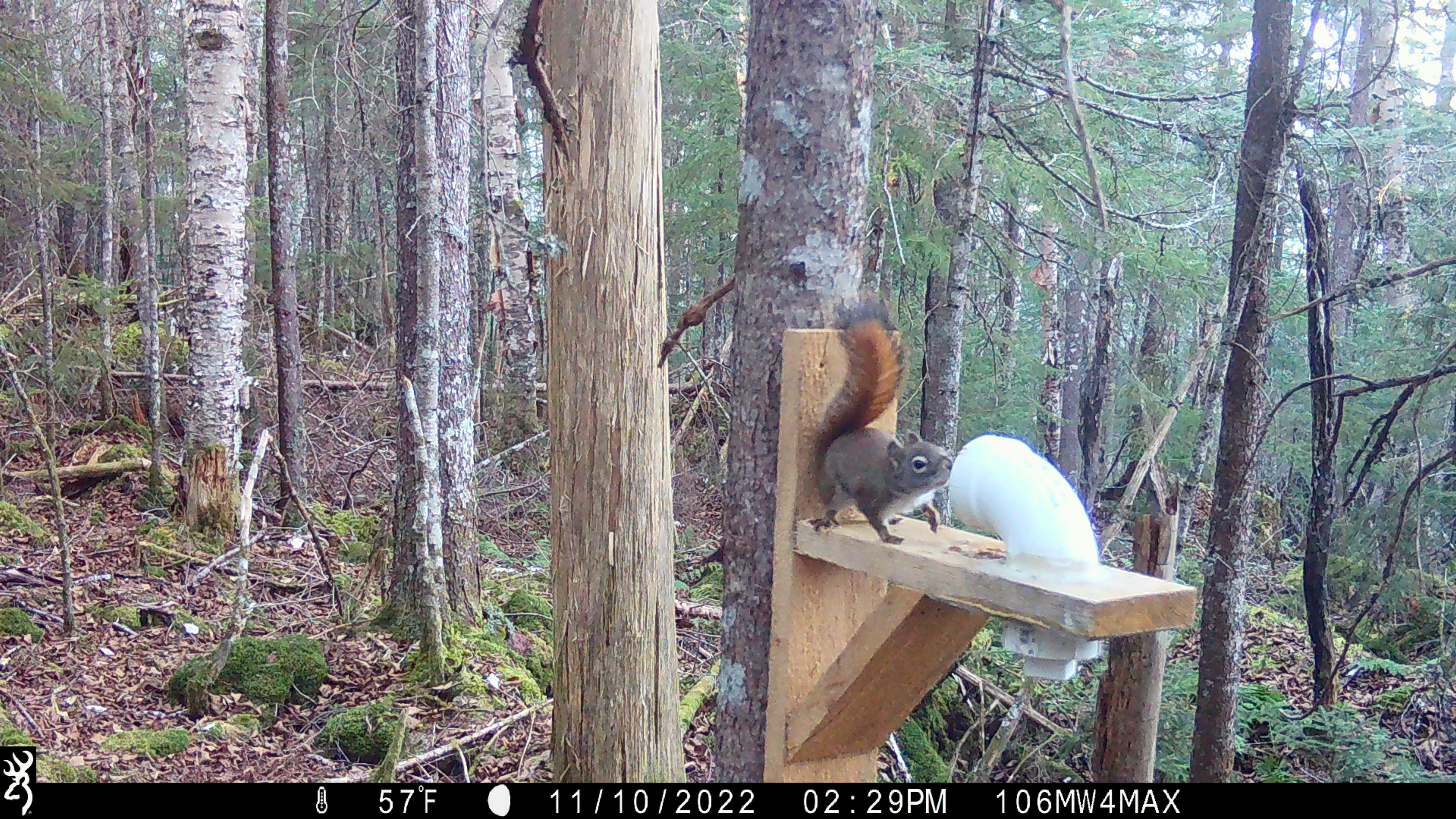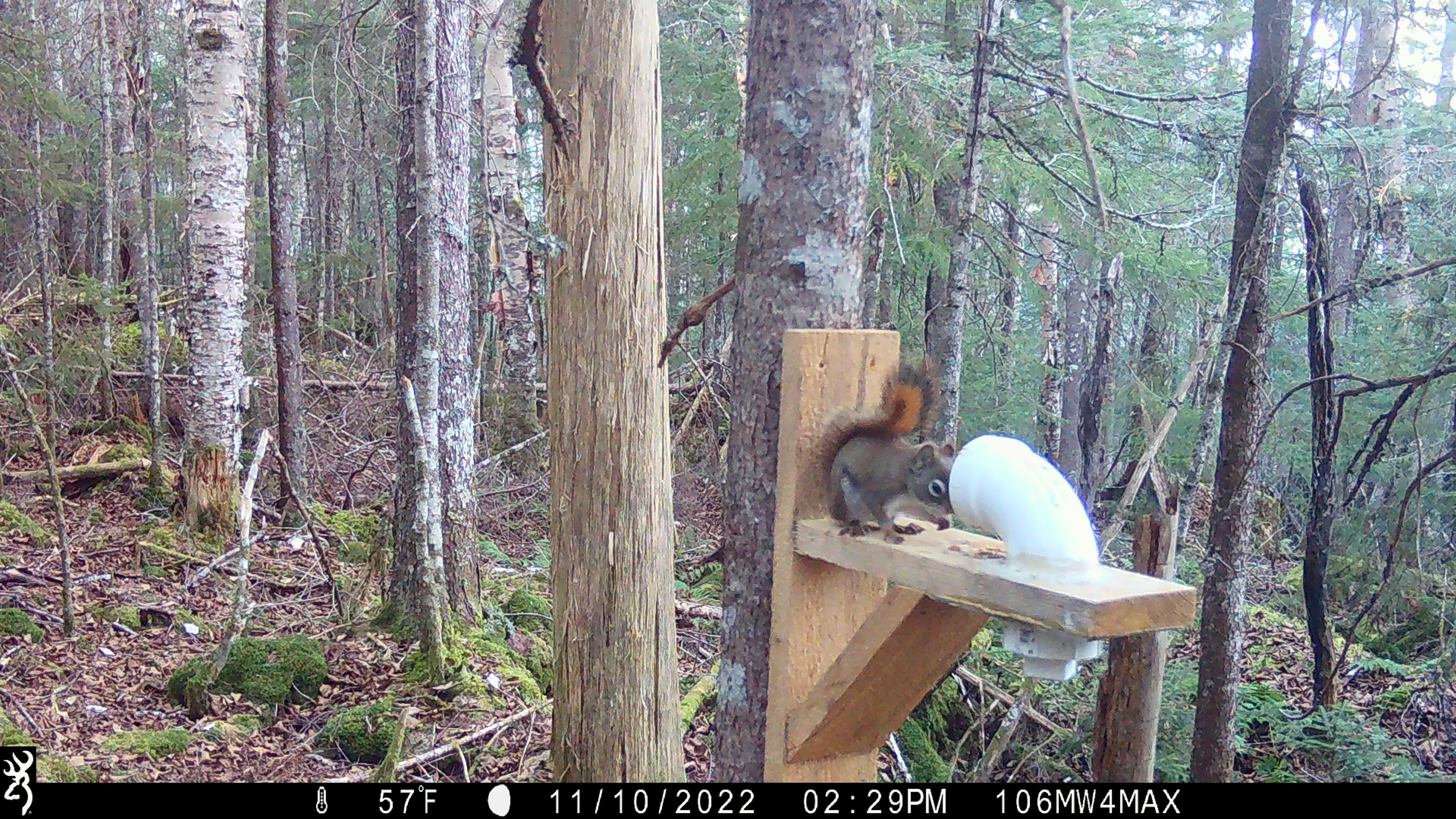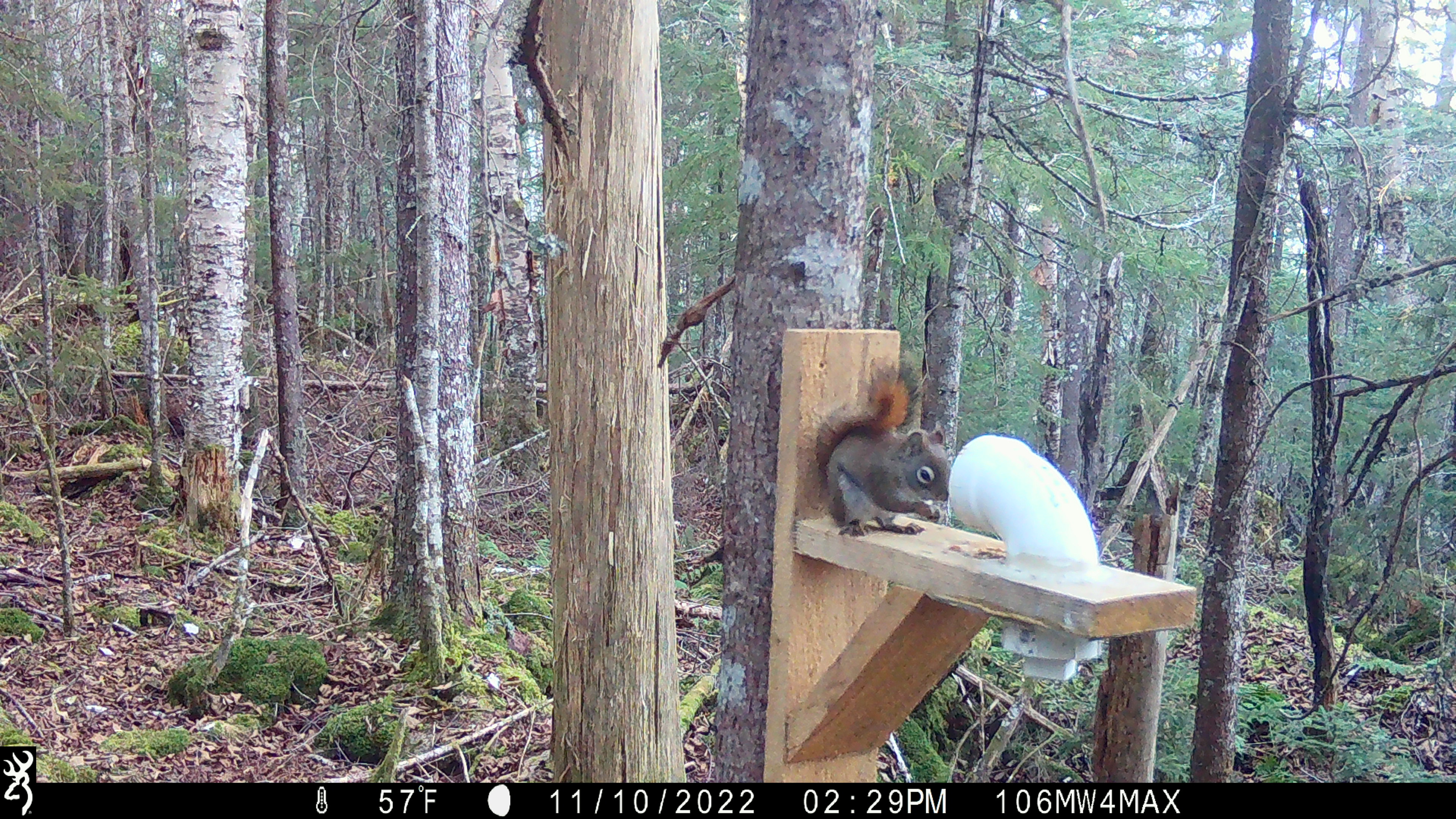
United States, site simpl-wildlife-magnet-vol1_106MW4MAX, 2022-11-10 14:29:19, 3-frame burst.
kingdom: Animalia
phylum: Chordata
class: Mammalia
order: Rodentia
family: Sciuridae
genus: Tamiasciurus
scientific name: Tamiasciurus hudsonicus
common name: red squirrel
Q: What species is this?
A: Red squirrel (Tamiasciurus hudsonicus).